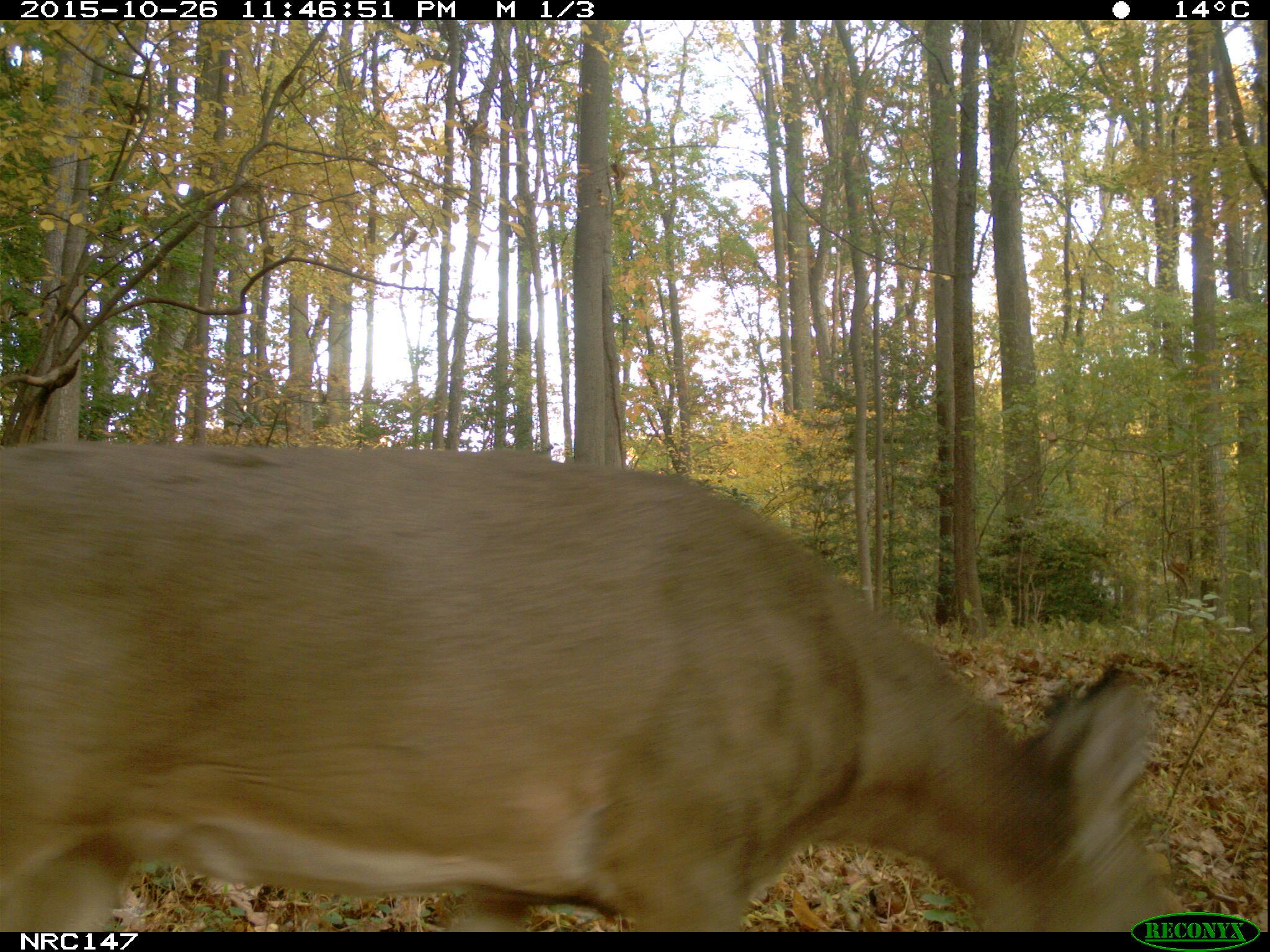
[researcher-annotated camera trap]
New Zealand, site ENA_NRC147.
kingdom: Animalia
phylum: Chordata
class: Mammalia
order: Artiodactyla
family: Cervidae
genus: Odocoileus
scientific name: Odocoileus virginianus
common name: white-tailed deer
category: white tailed deer